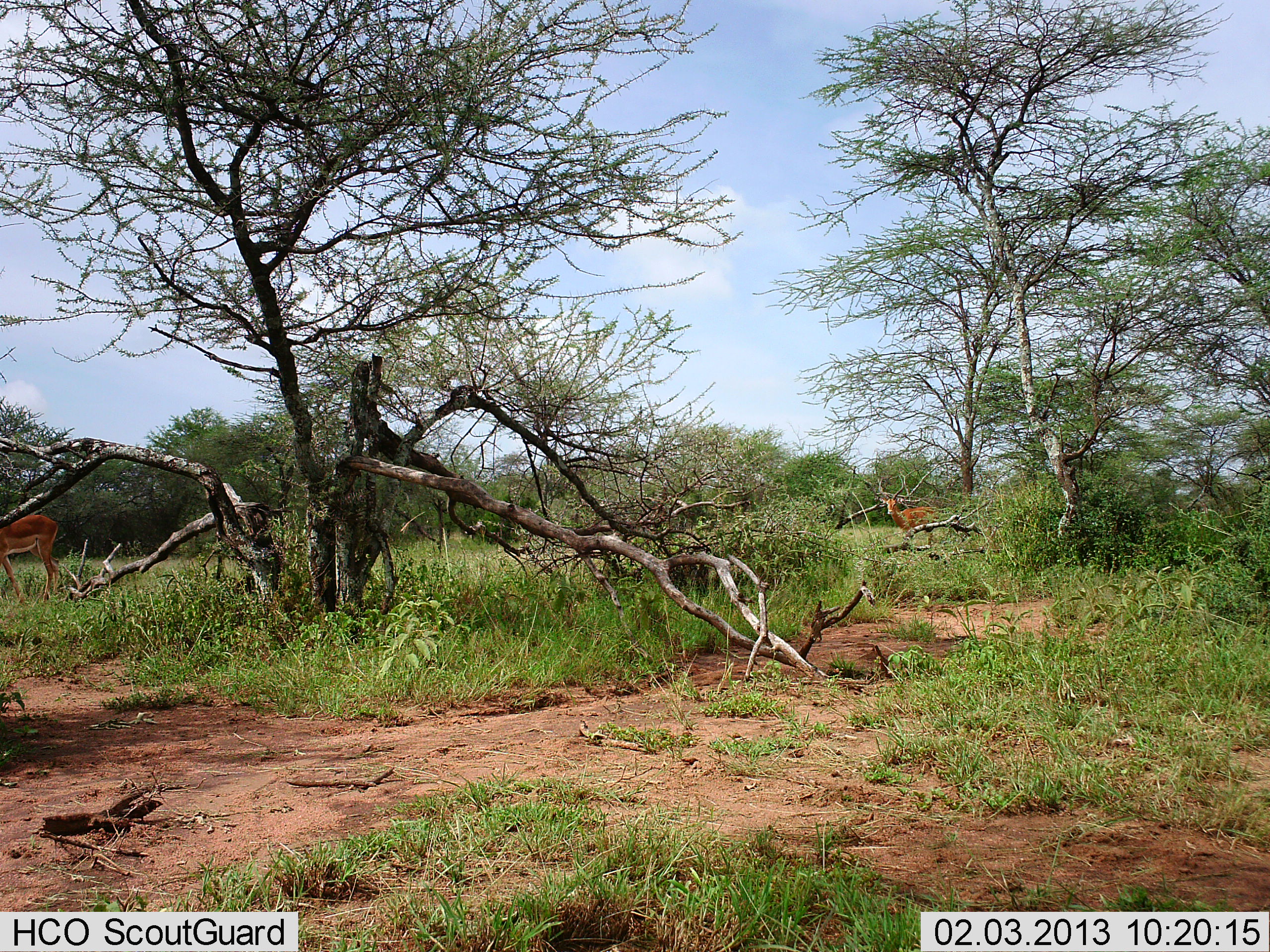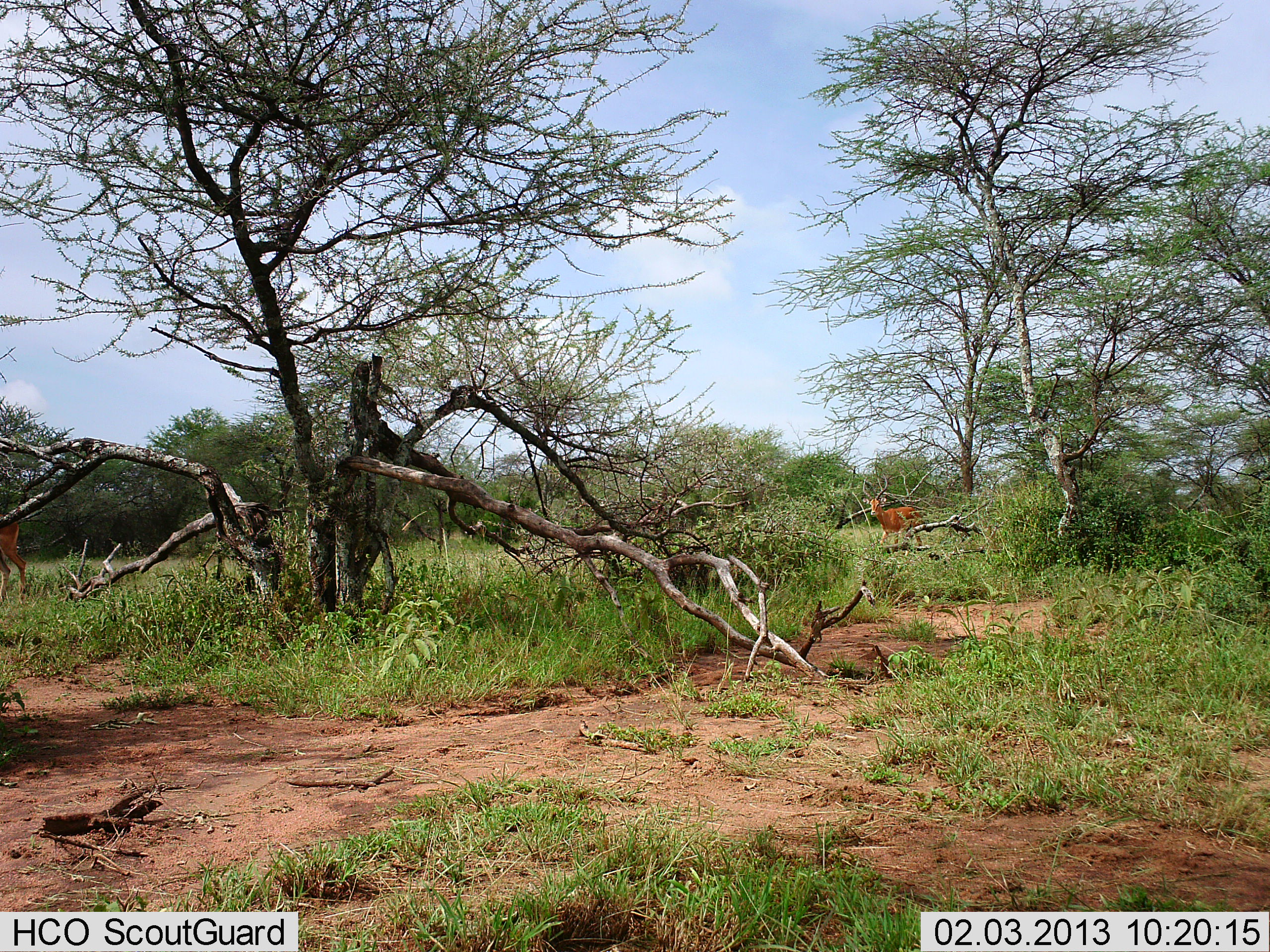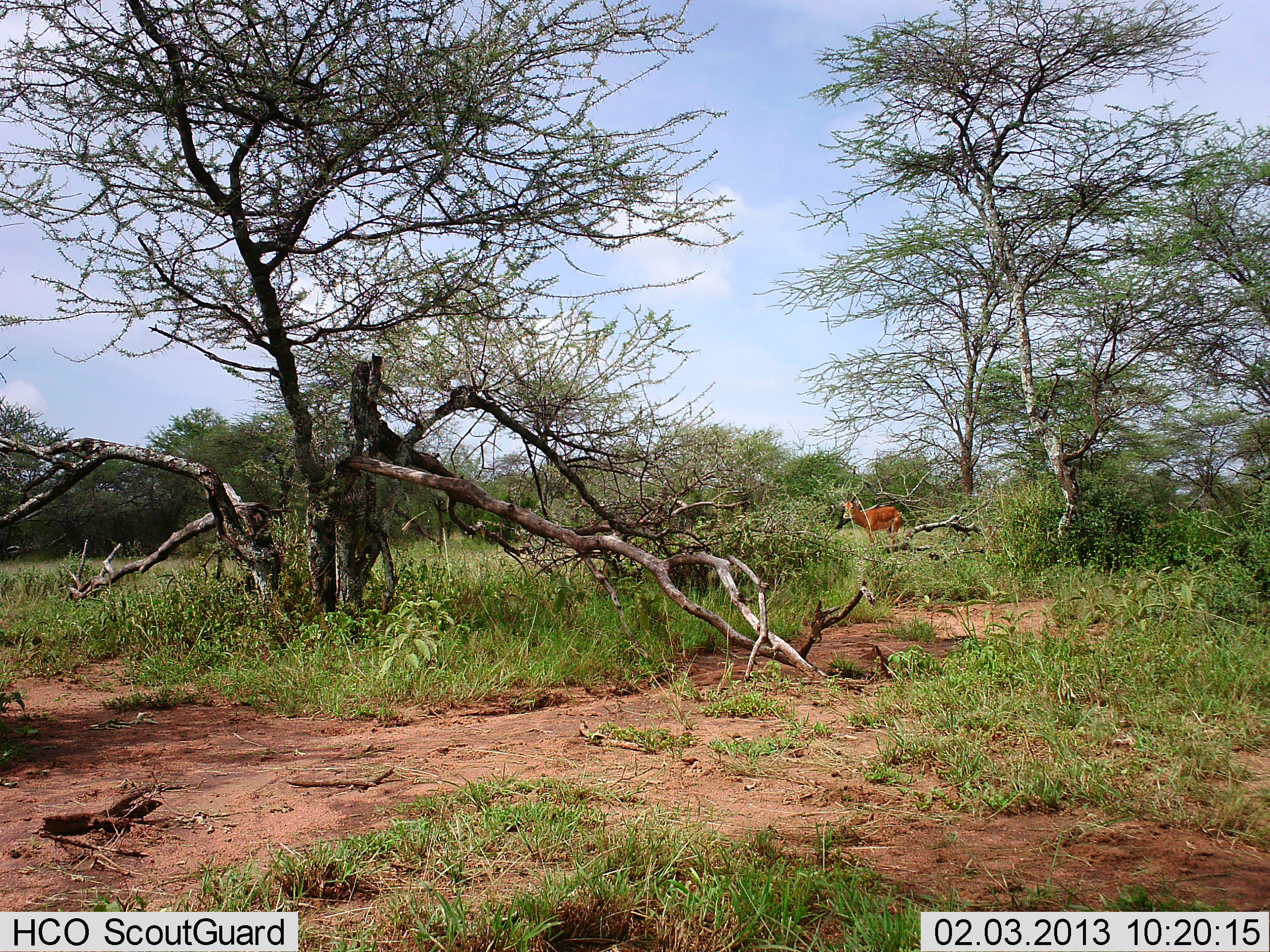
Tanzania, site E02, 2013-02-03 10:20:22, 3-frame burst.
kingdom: Animalia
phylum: Chordata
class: Mammalia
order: Artiodactyla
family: Bovidae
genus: Aepyceros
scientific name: Aepyceros melampus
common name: impala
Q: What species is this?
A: Impala (Aepyceros melampus).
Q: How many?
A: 2.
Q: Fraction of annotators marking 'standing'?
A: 6%.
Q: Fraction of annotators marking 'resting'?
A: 0%.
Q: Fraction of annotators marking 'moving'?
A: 94%.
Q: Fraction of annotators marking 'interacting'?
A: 0%.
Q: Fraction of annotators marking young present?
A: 0%.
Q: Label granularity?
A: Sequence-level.